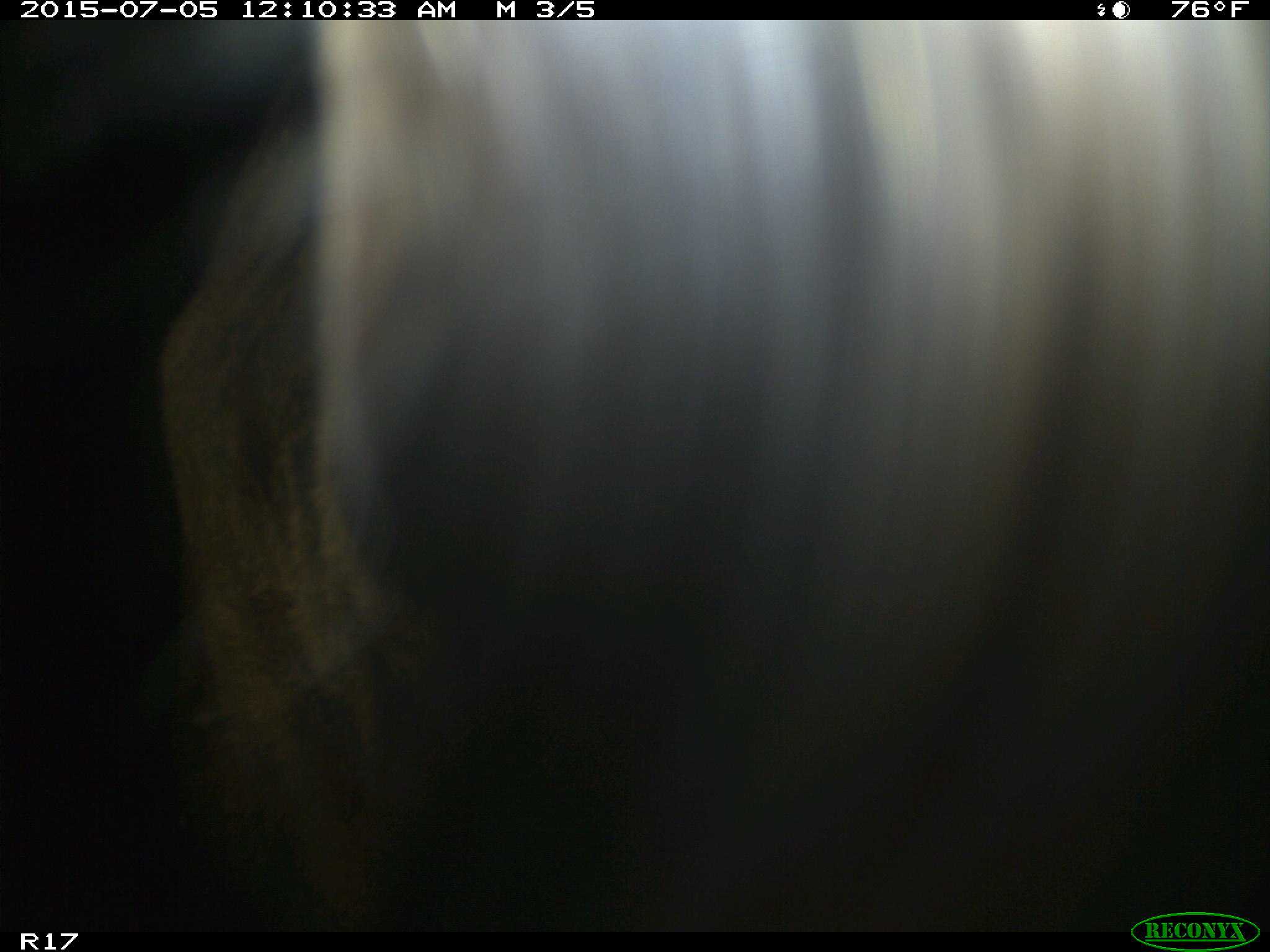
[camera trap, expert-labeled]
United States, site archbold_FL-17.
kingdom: Animalia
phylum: Chordata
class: Mammalia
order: Artiodactyla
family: Bovidae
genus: Bos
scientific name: Bos taurus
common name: domestic cow